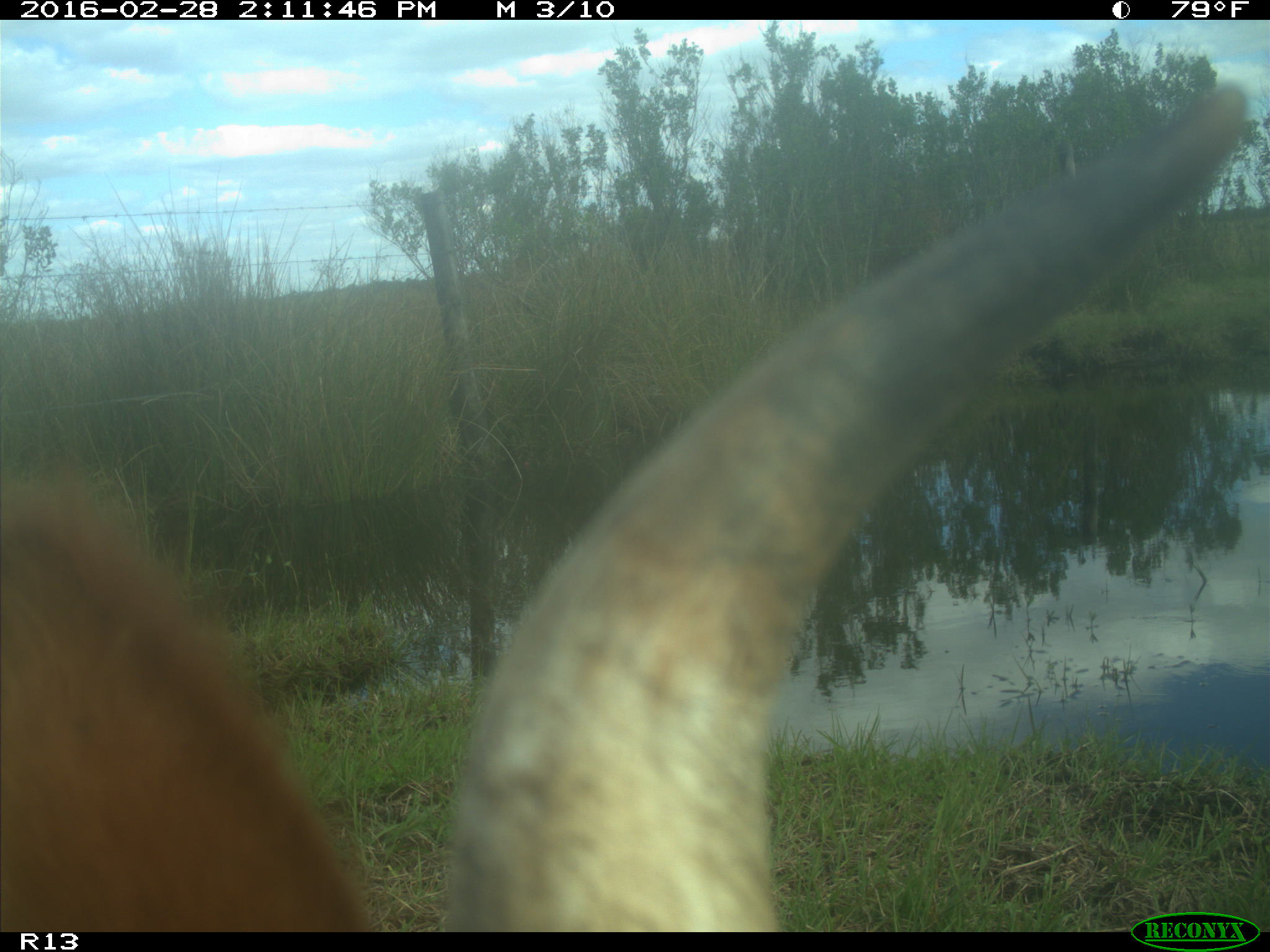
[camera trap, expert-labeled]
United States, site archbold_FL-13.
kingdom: Animalia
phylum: Chordata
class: Mammalia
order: Artiodactyla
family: Bovidae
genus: Bos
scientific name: Bos taurus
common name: domestic cow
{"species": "Bos taurus (domestic cow)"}